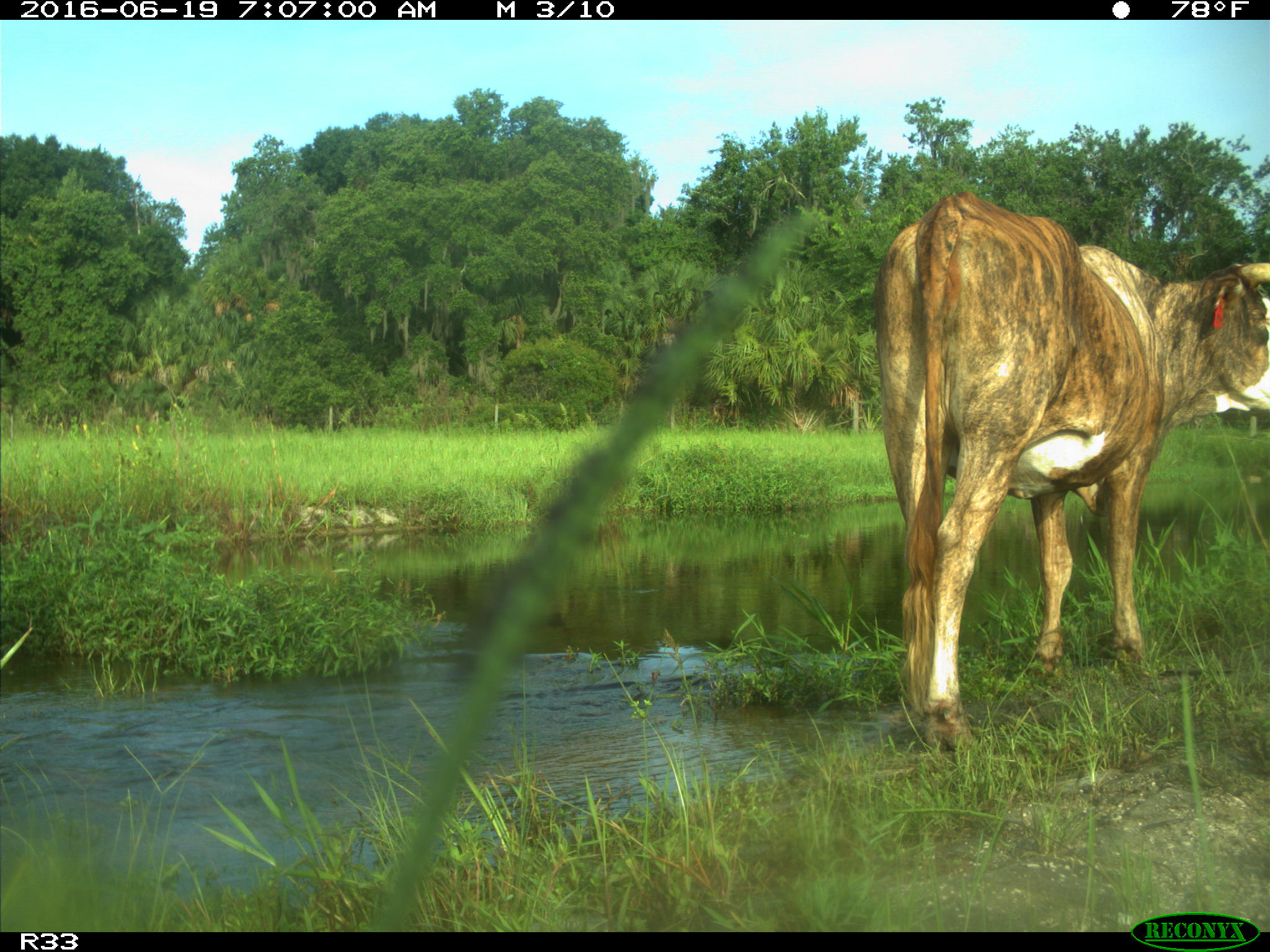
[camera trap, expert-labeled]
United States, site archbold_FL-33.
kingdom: Animalia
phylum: Chordata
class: Mammalia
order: Artiodactyla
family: Bovidae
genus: Bos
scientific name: Bos taurus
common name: domestic cow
Bos taurus (domestic cow).